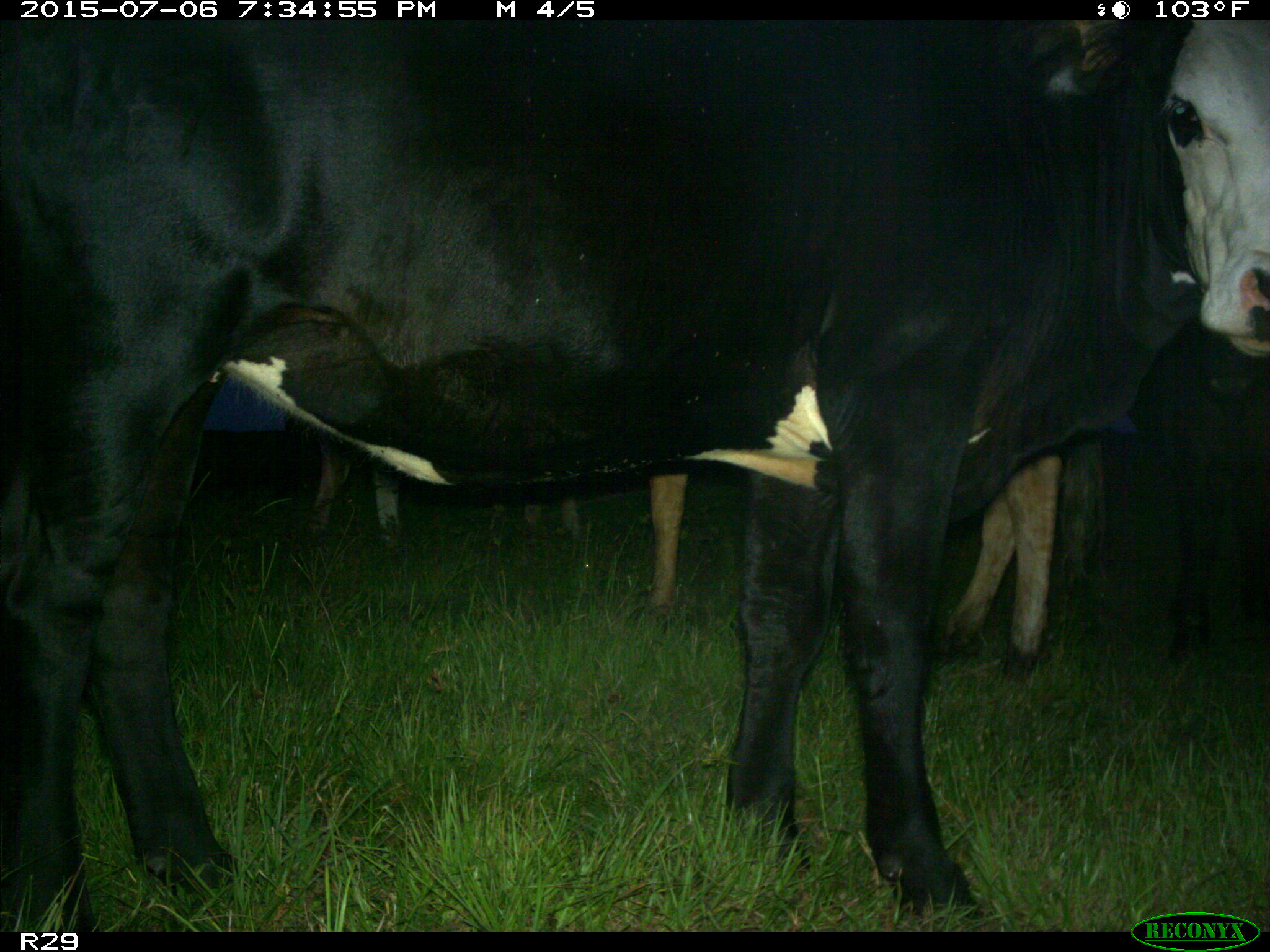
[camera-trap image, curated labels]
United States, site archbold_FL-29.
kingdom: Animalia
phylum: Chordata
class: Mammalia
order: Artiodactyla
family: Bovidae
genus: Bos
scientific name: Bos taurus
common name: domestic cow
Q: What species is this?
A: Bos taurus (domestic cow).